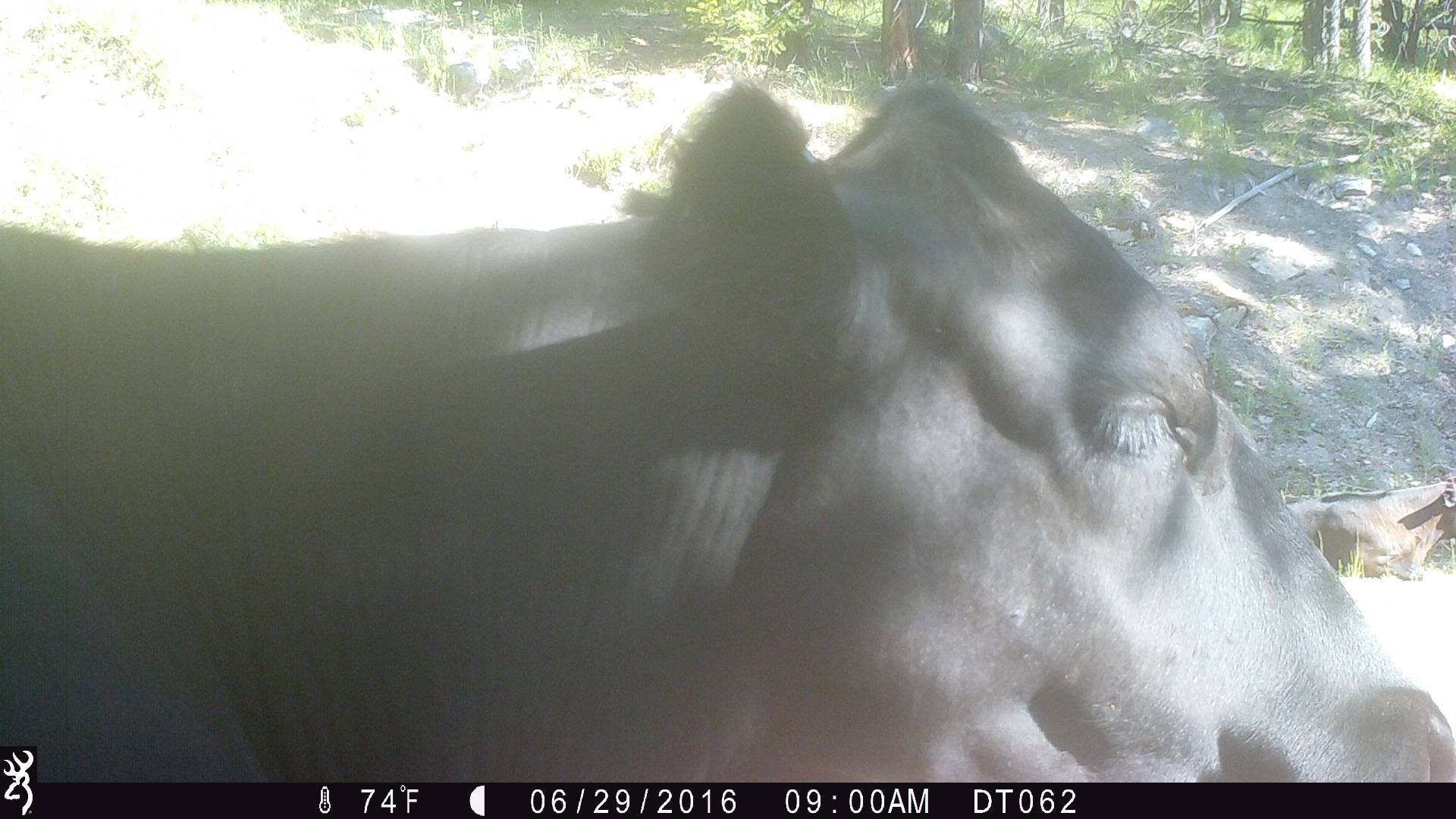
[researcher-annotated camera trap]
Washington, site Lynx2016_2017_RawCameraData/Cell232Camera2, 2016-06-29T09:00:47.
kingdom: Animalia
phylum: Chordata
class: Mammalia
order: Artiodactyla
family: Bovidae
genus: Bos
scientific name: Bos taurus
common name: domestic cattle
Domestic cattle (Bos taurus). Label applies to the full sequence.